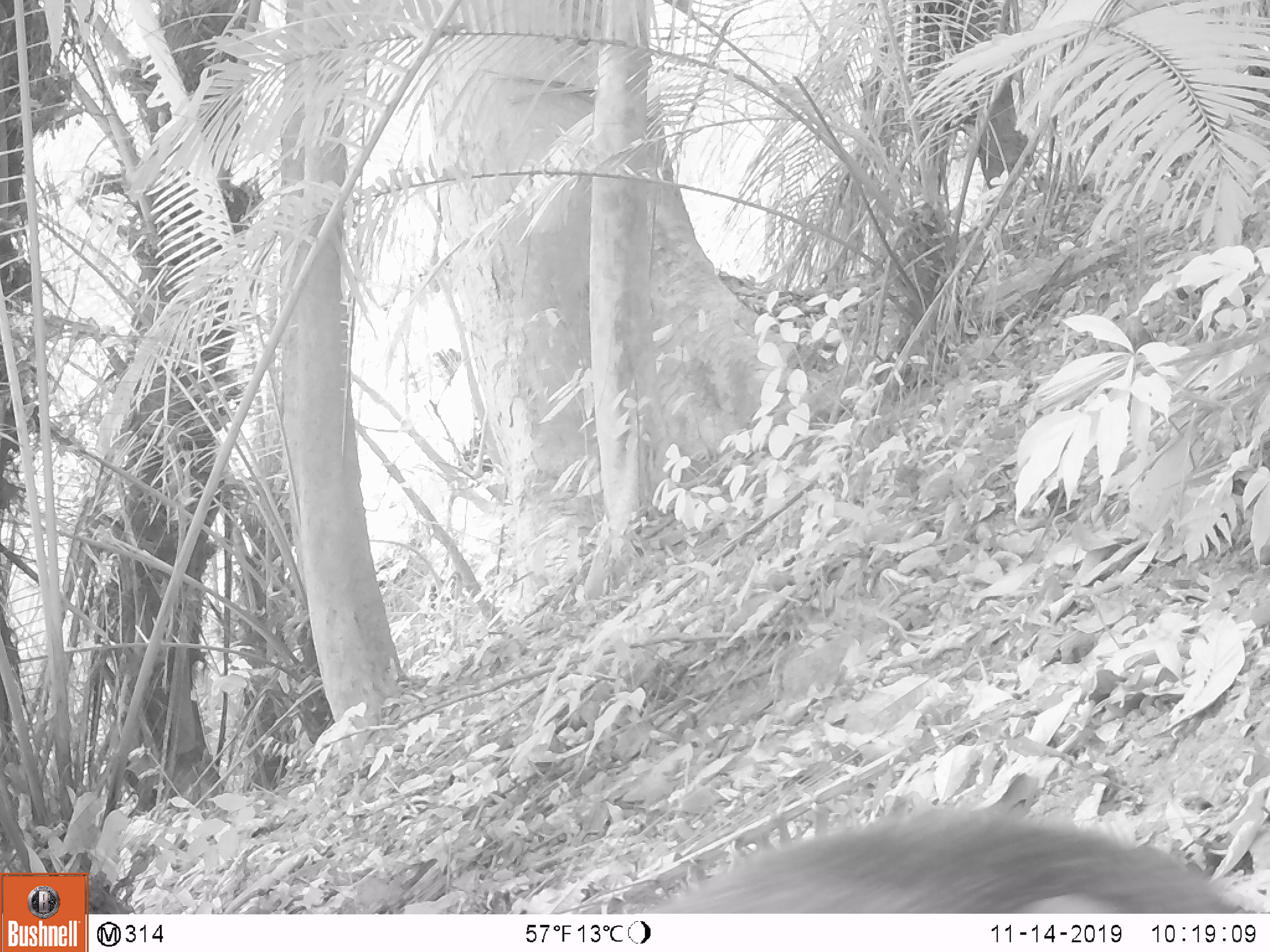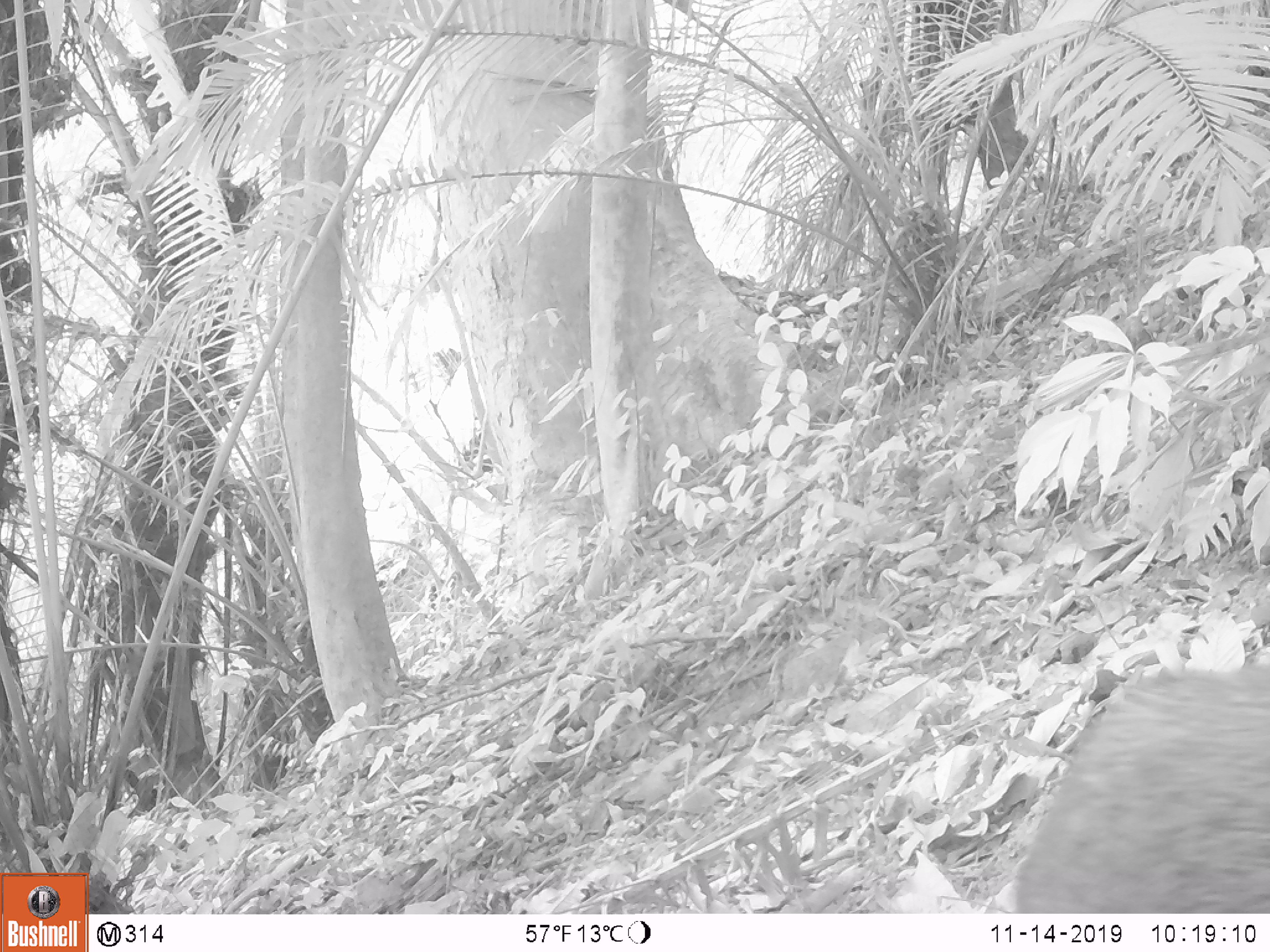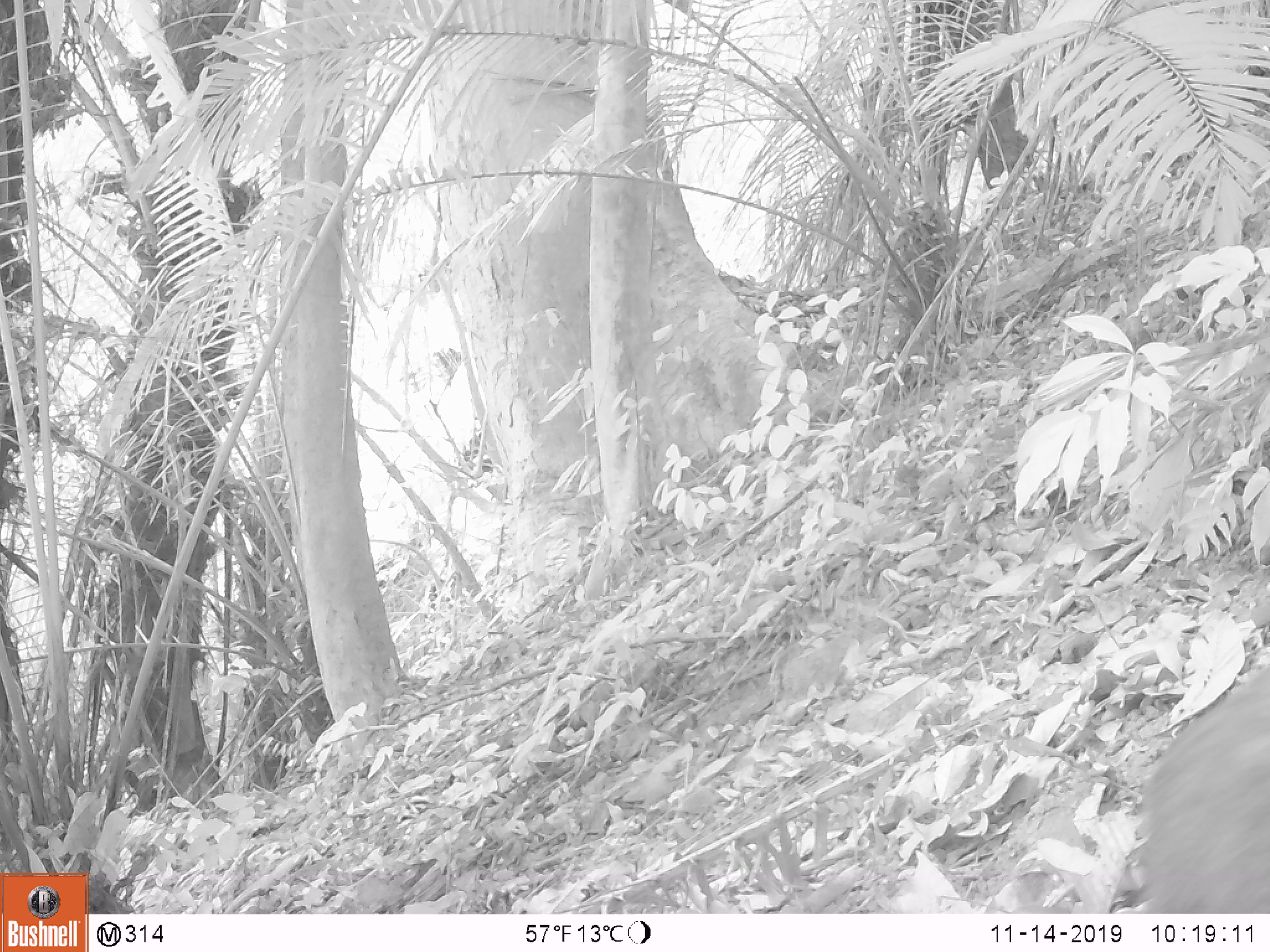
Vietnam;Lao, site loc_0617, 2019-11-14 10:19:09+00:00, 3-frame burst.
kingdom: Animalia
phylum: Chordata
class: Mammalia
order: Artiodactyla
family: Suidae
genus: Sus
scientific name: Sus scrofa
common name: eurasian wild pig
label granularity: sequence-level